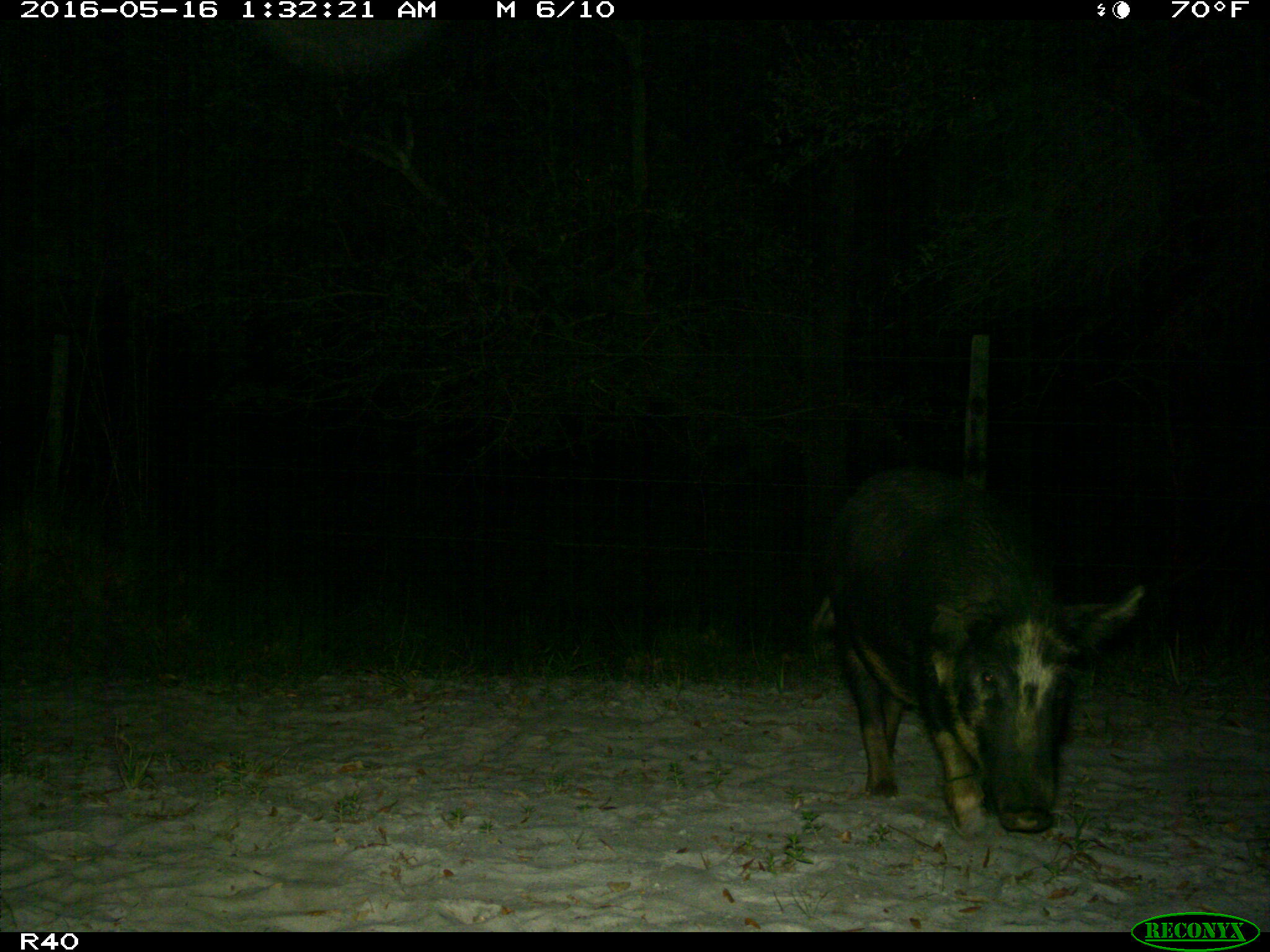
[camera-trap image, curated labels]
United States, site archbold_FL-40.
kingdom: Animalia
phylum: Chordata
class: Mammalia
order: Artiodactyla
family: Suidae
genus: Sus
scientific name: Sus scrofa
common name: wild boar